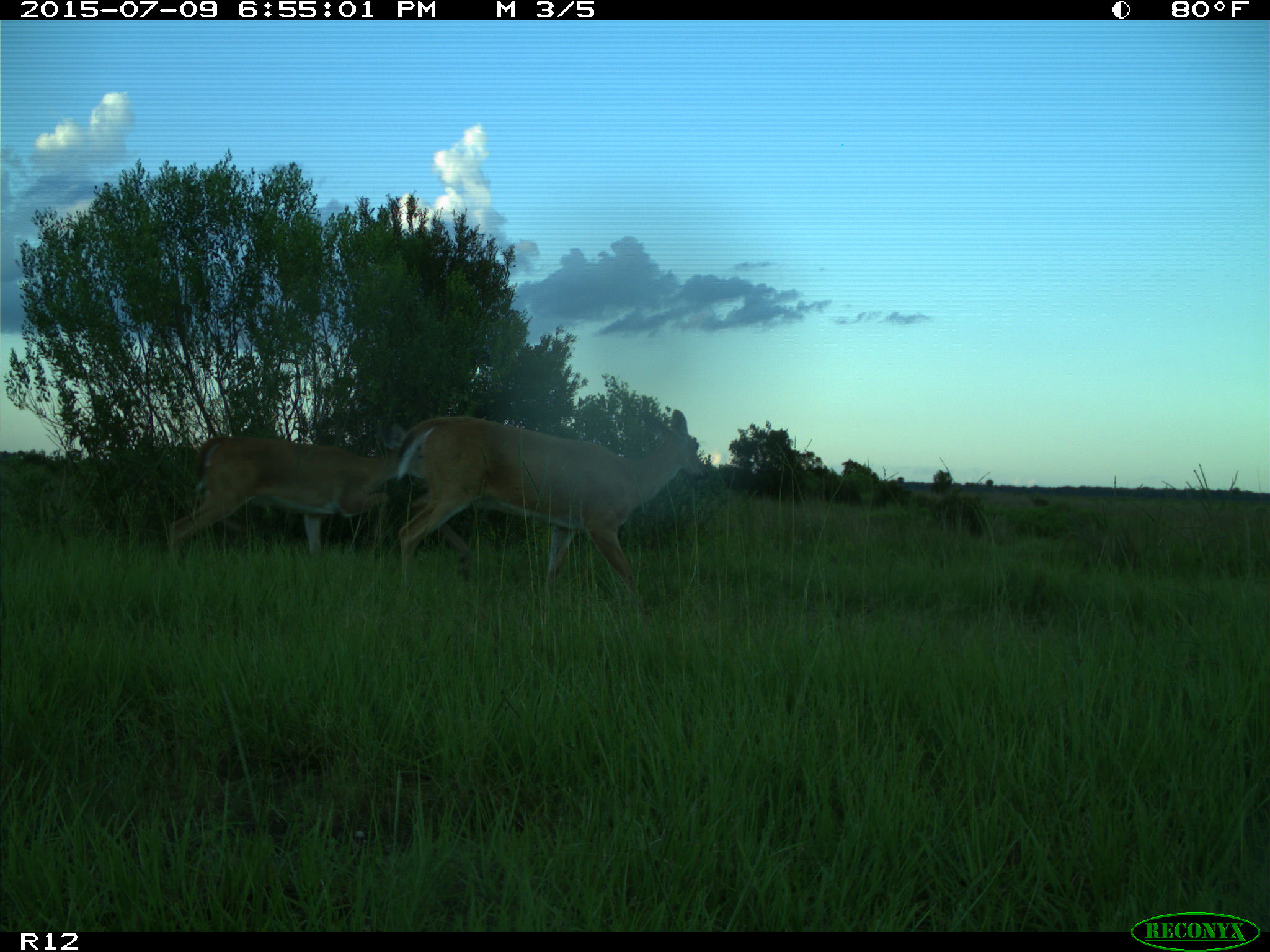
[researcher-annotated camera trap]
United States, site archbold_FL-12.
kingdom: Animalia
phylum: Chordata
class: Mammalia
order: Artiodactyla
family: Cervidae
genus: Odocoileus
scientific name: Odocoileus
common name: deer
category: unidentified deer